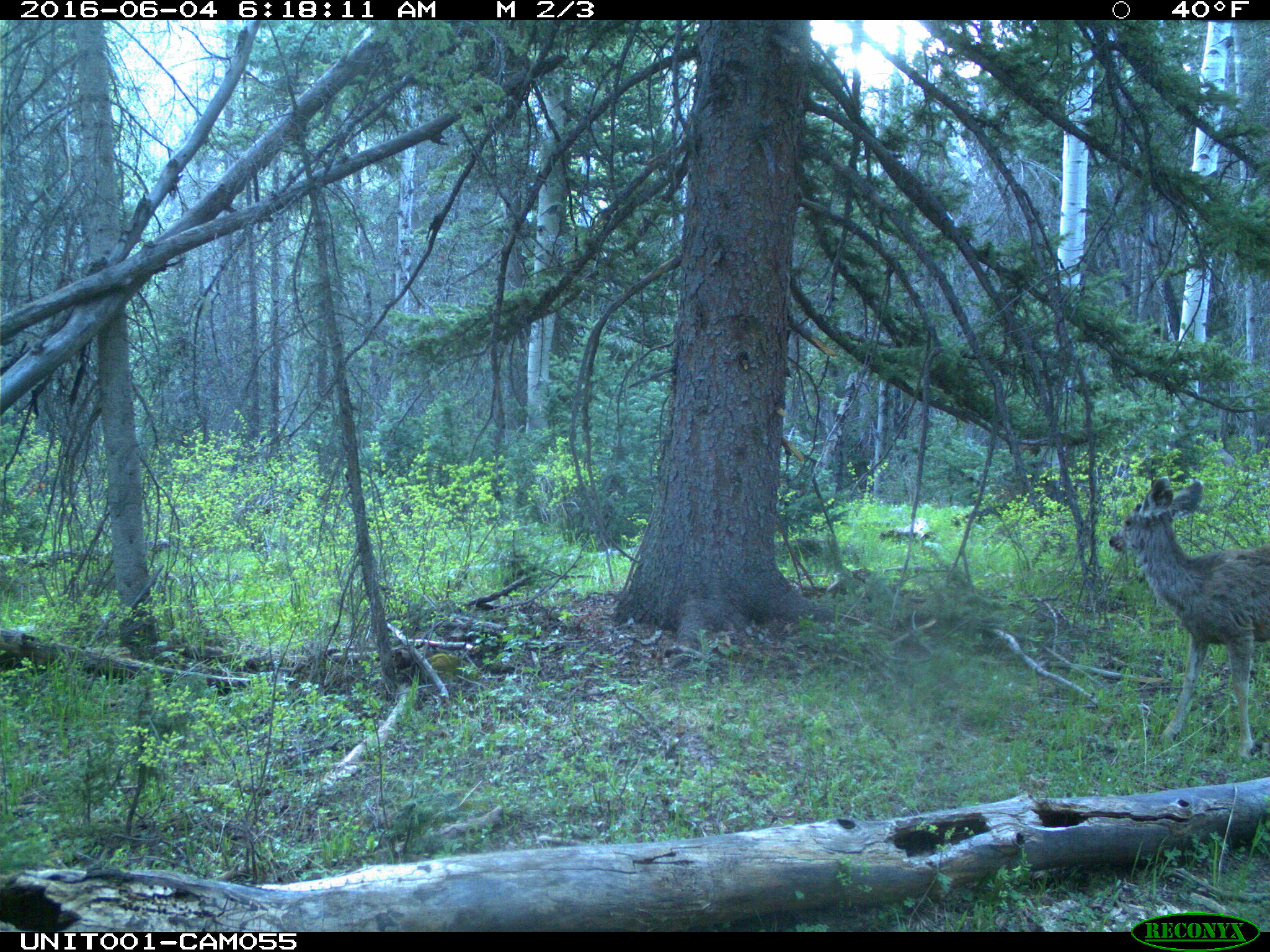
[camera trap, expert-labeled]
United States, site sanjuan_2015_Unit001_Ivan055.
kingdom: Animalia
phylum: Chordata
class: Mammalia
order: Artiodactyla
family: Cervidae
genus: Odocoileus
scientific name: Odocoileus hemionus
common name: mule deer